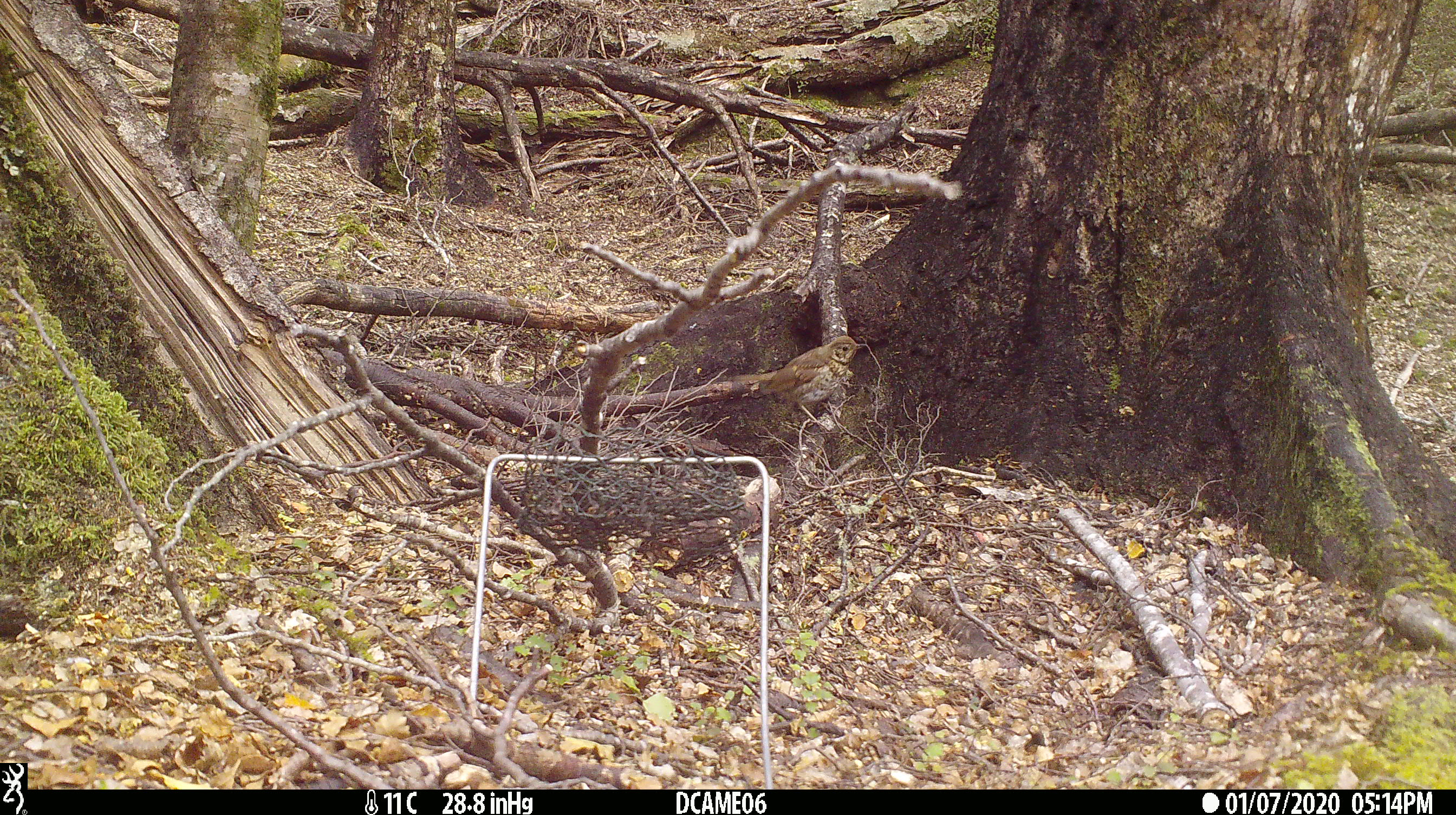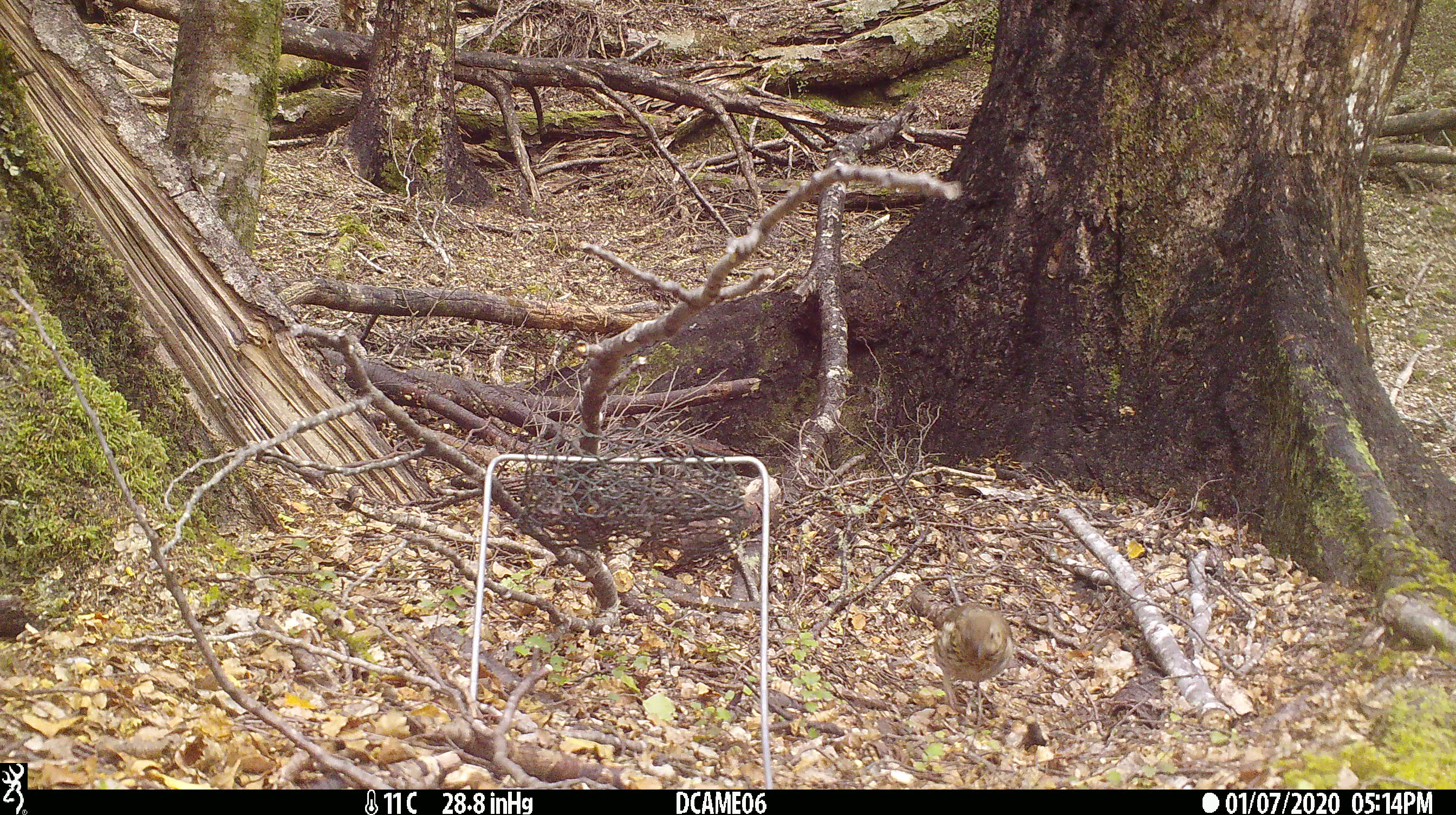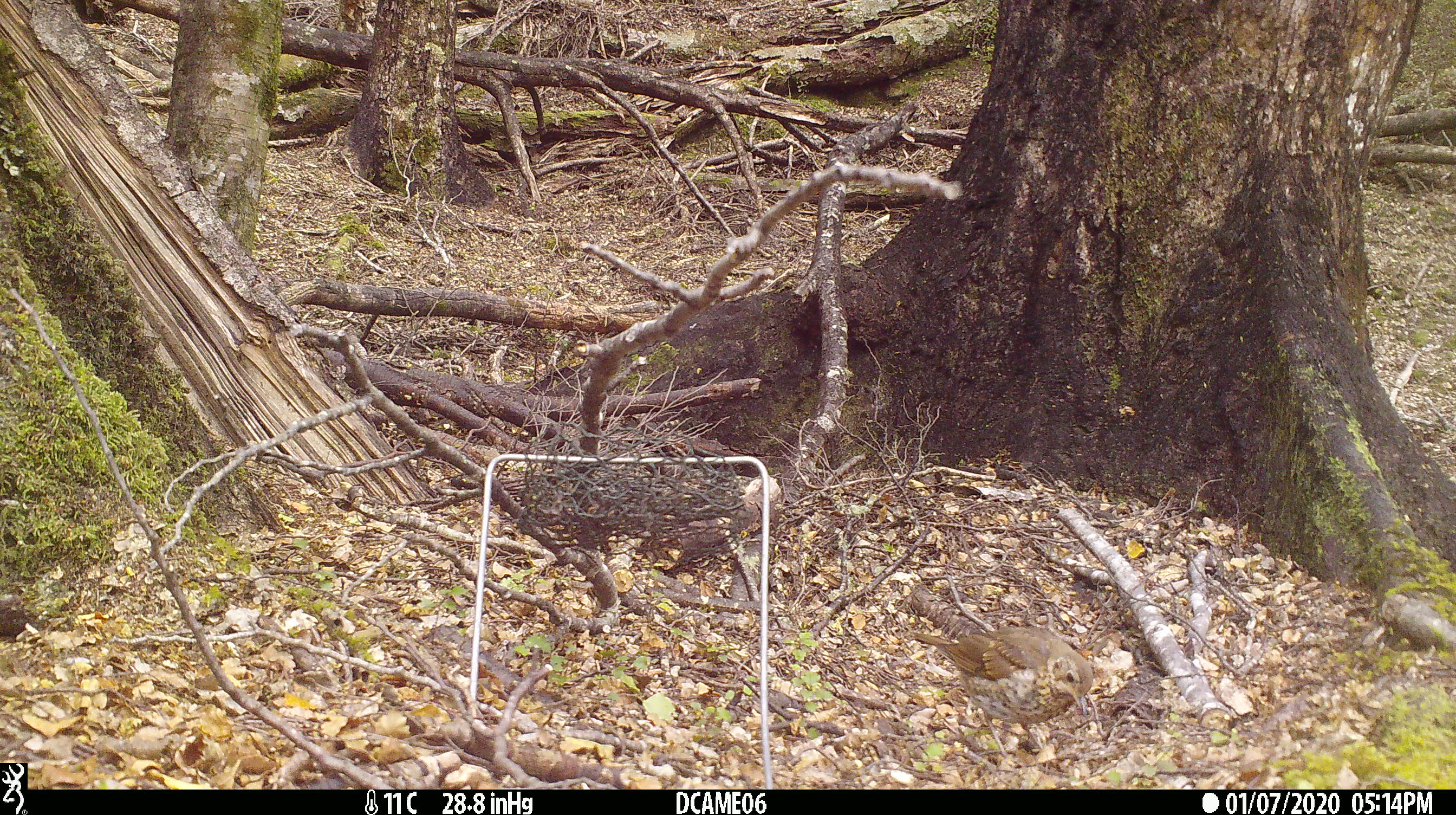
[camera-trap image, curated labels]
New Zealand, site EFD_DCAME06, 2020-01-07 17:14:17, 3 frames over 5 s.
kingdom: Animalia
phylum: Chordata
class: Aves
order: Passeriformes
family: Turdidae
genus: Turdus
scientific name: Turdus philomelos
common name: song thrush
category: thrush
Thrush (song thrush) (Turdus philomelos).